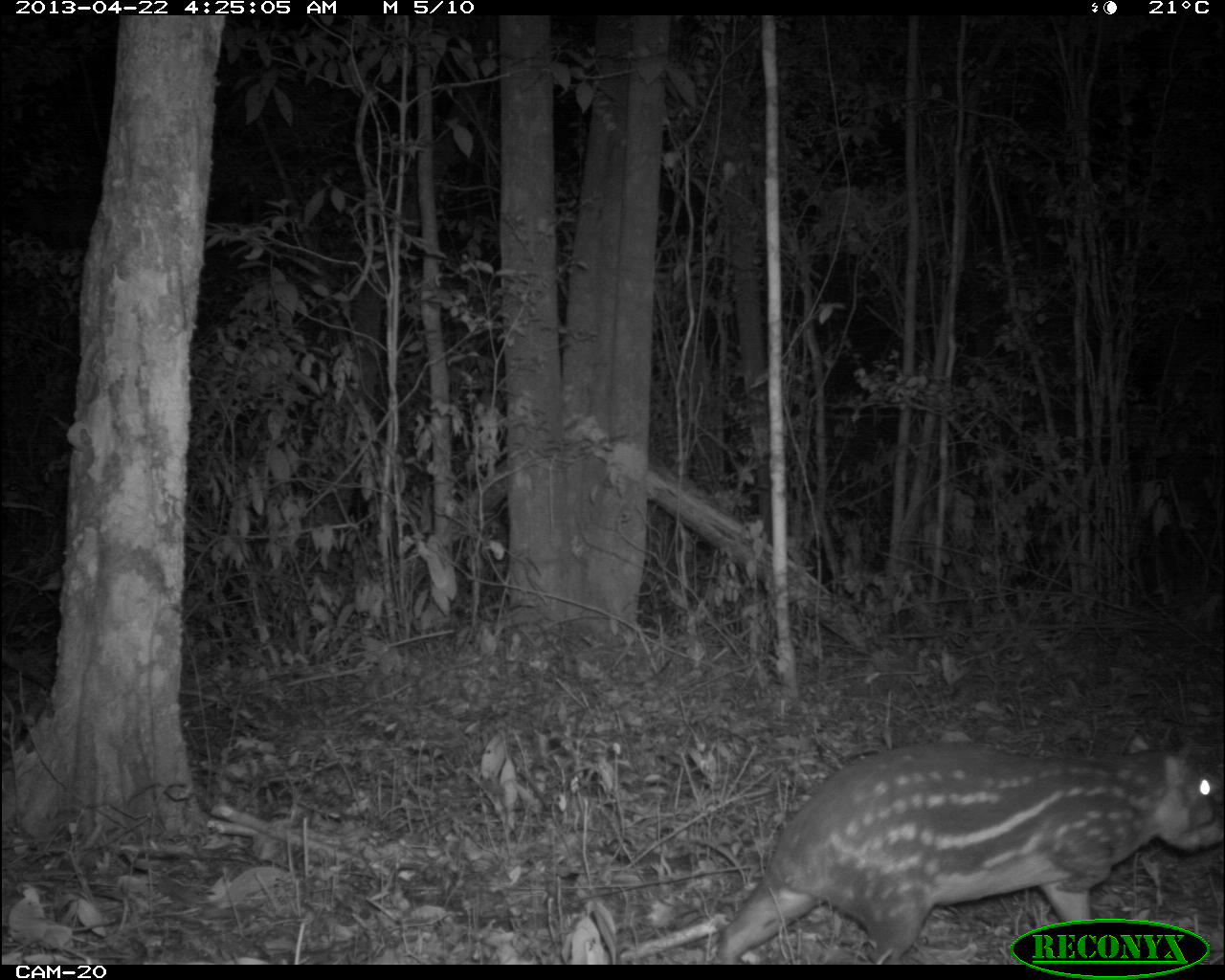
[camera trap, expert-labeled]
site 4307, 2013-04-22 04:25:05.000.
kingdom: Animalia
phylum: Chordata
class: Mammalia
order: Rodentia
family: Cuniculidae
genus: Cuniculus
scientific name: Cuniculus paca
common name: lowland paca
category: agouti paca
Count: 1.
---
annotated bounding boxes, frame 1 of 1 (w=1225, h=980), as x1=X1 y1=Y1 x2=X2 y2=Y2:
agouti paca: x1=705 y1=729 x2=1225 y2=965